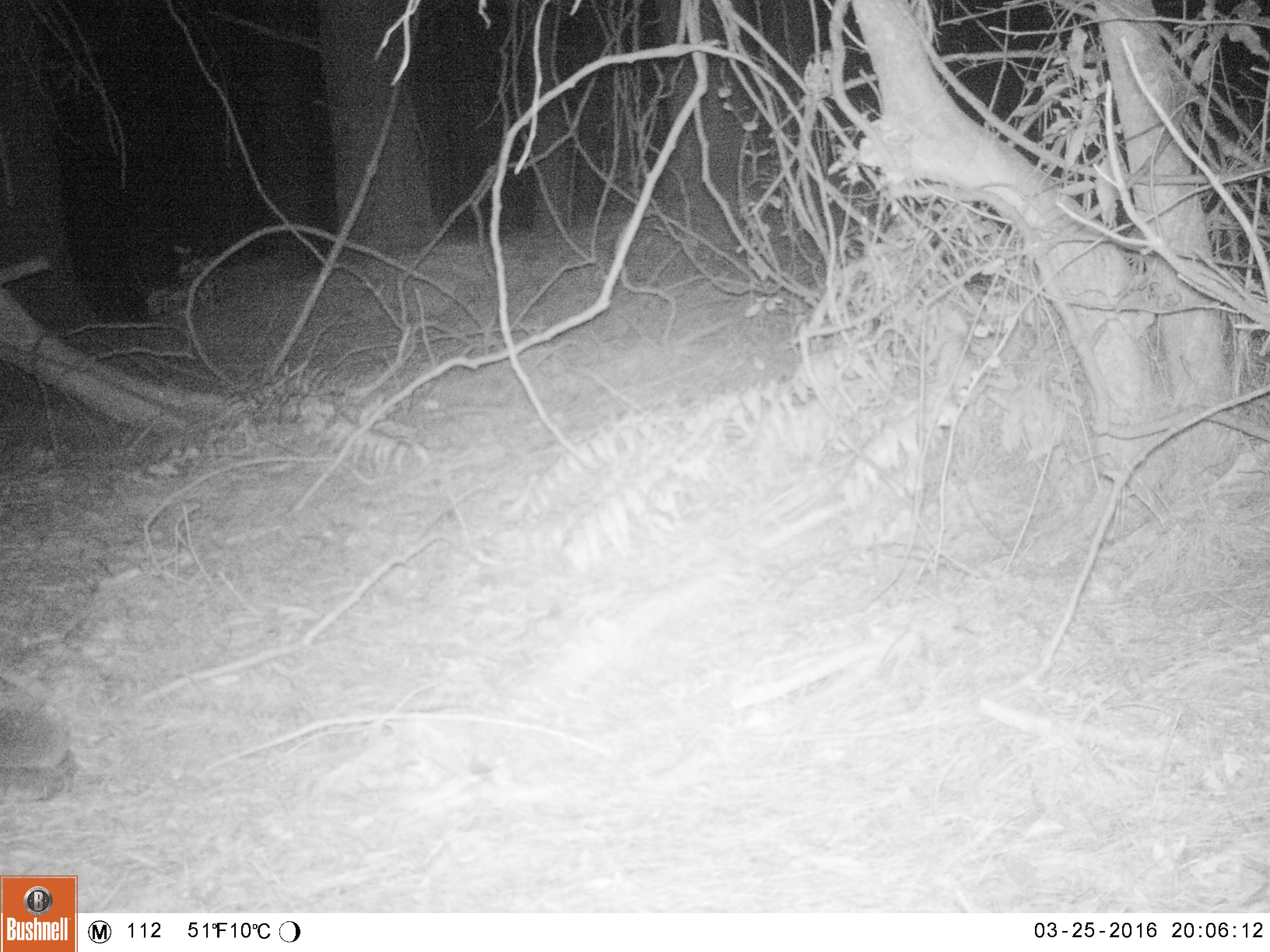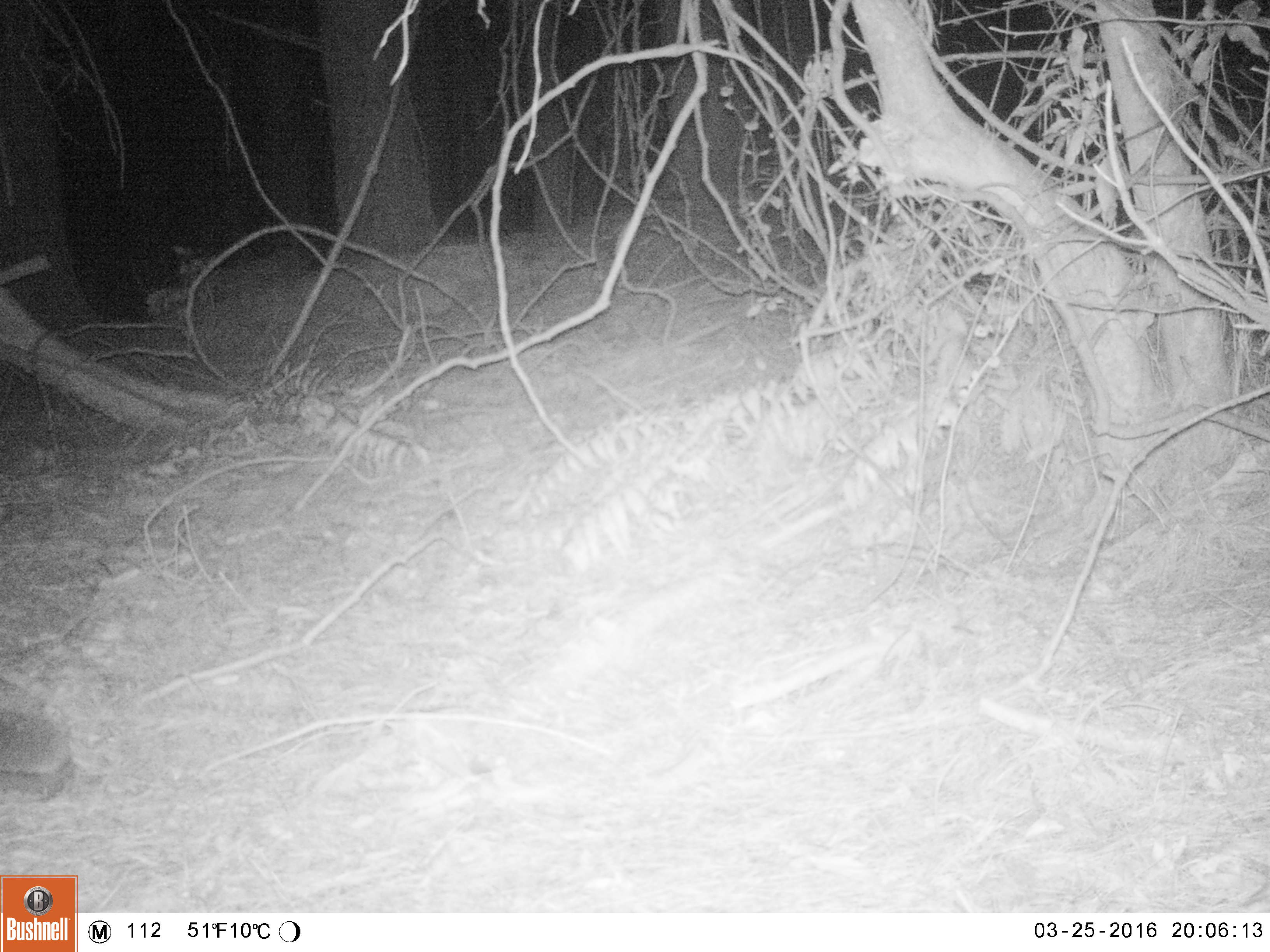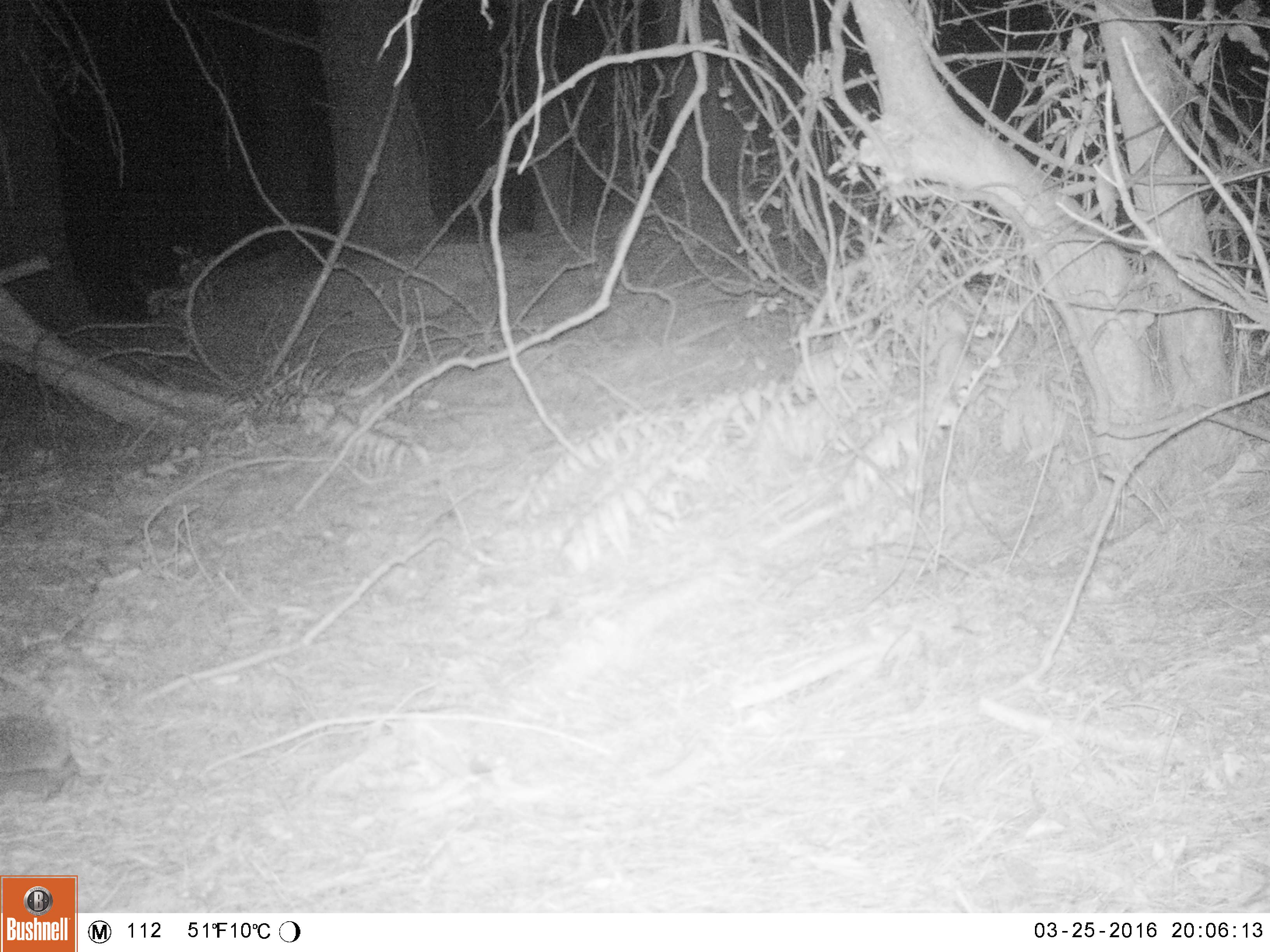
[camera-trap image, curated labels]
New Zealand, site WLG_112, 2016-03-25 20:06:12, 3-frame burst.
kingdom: Animalia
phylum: Chordata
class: Mammalia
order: Eulipotyphla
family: Erinaceidae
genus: Erinaceus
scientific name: Erinaceus europaeus europaeus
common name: european hedgehog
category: hedgehog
Hedgehog (european hedgehog) (Erinaceus europaeus europaeus).